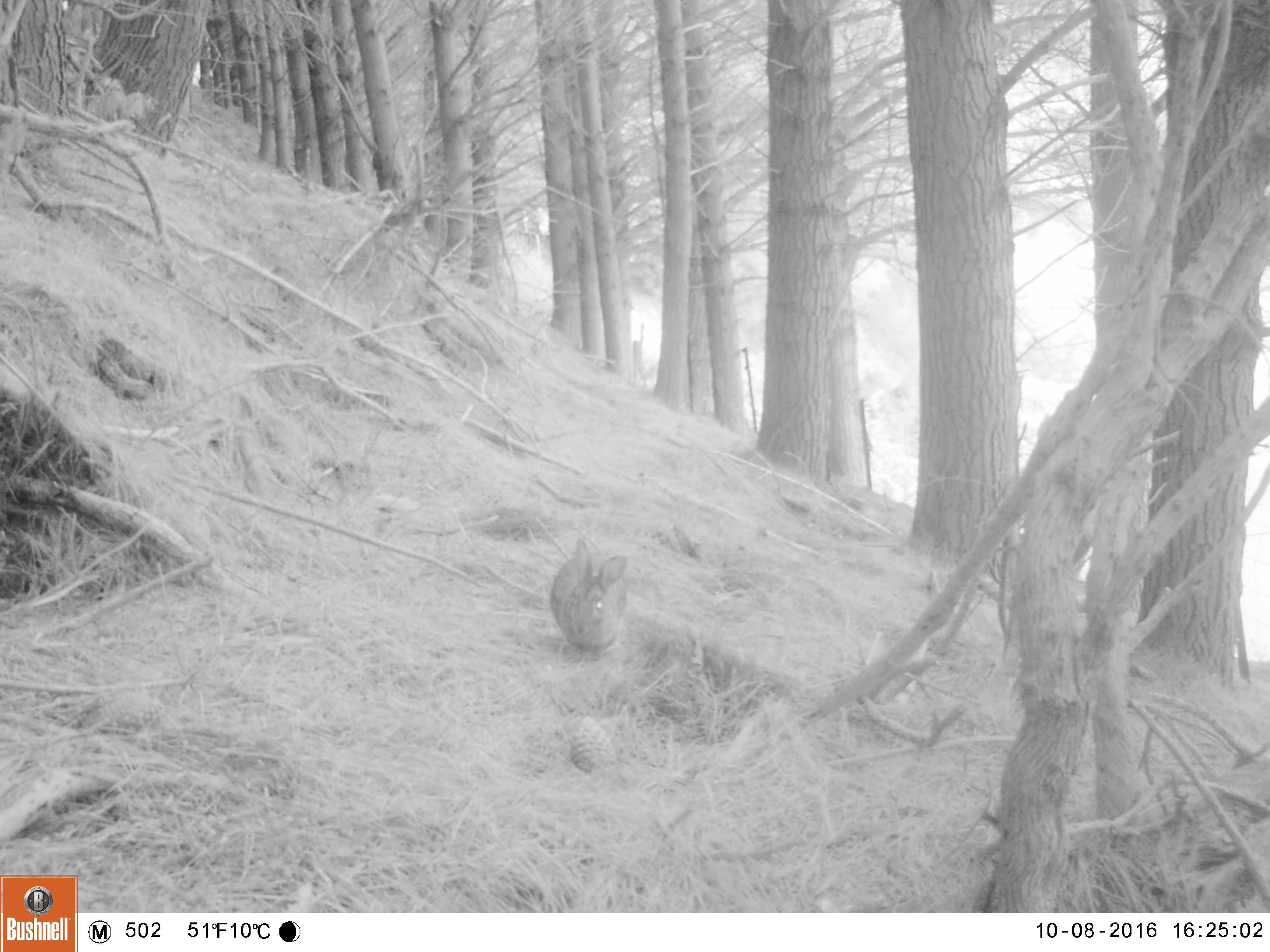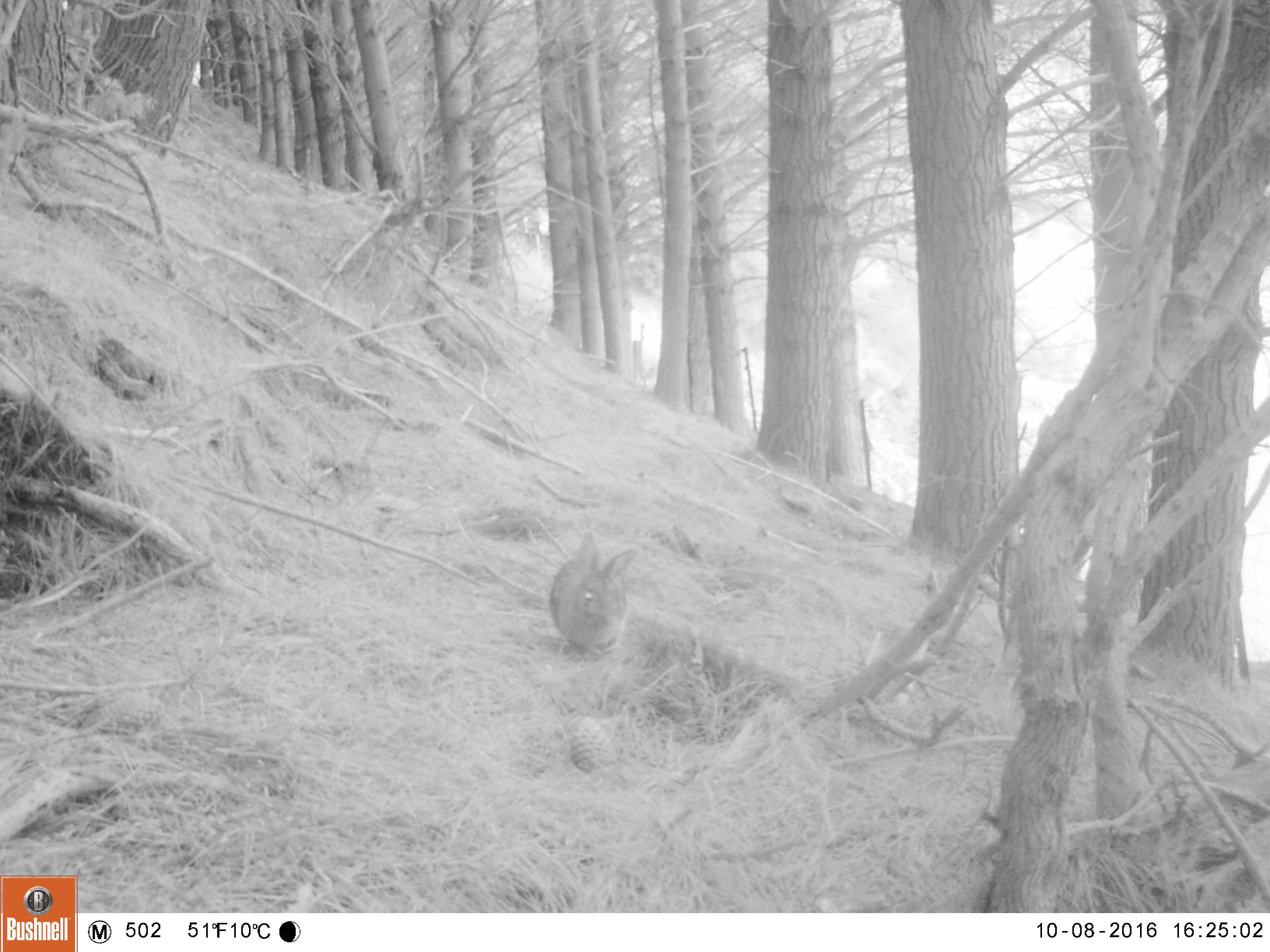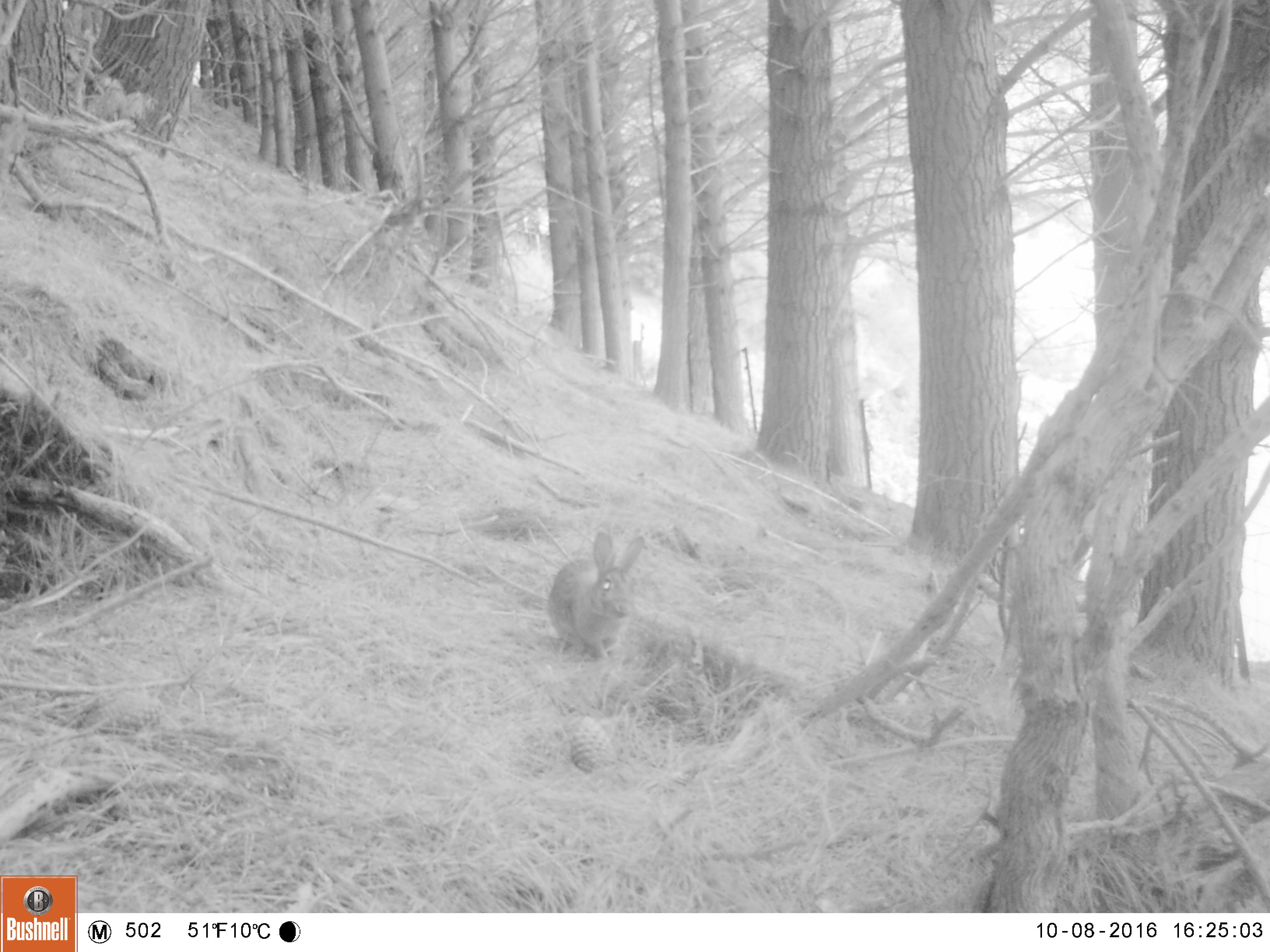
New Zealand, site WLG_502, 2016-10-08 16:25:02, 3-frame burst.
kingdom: Animalia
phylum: Chordata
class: Mammalia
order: Lagomorpha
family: Leporidae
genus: Oryctolagus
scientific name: Oryctolagus cuniculus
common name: european rabbit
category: rabbit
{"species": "rabbit (european rabbit) (Oryctolagus cuniculus)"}